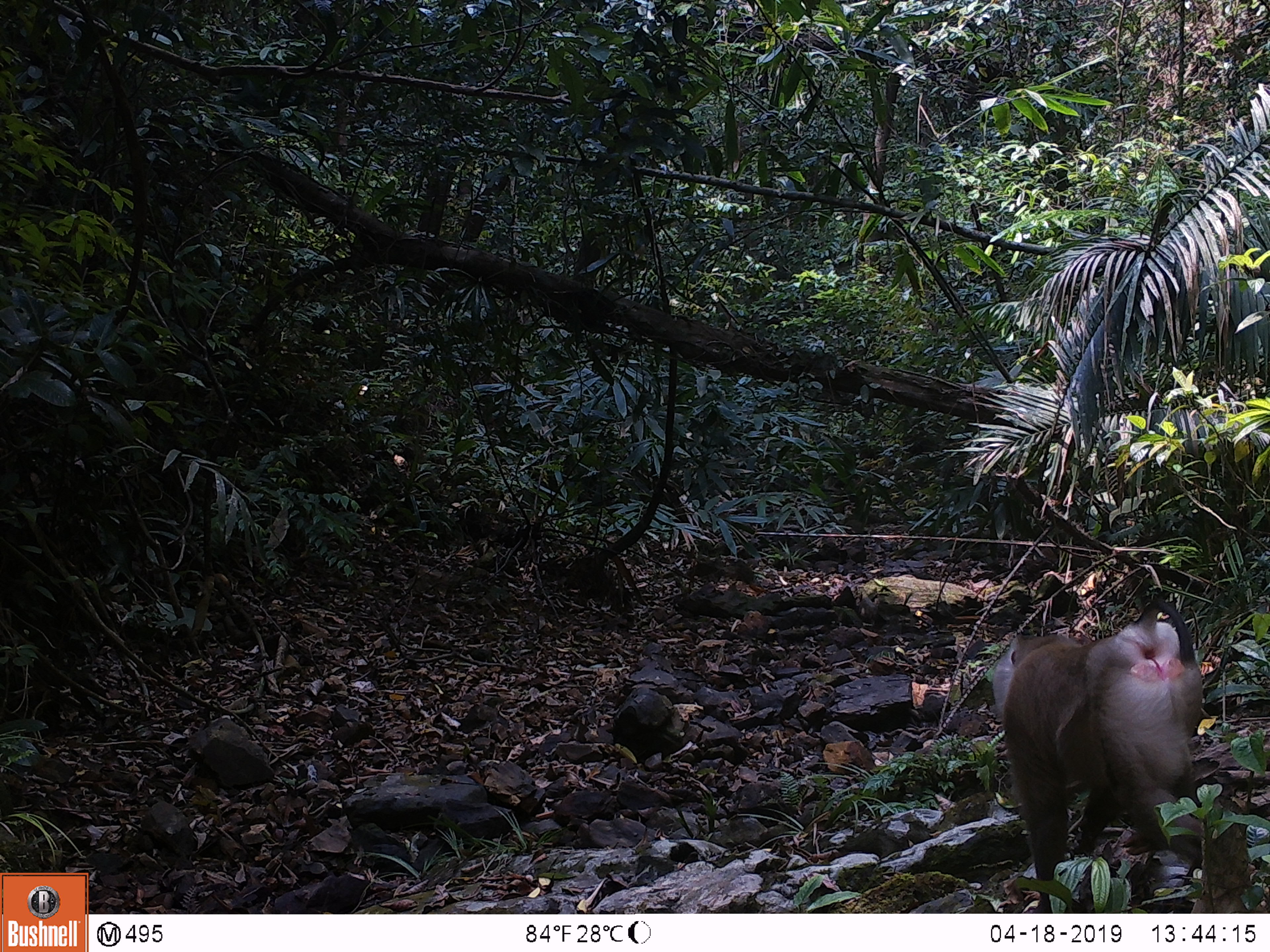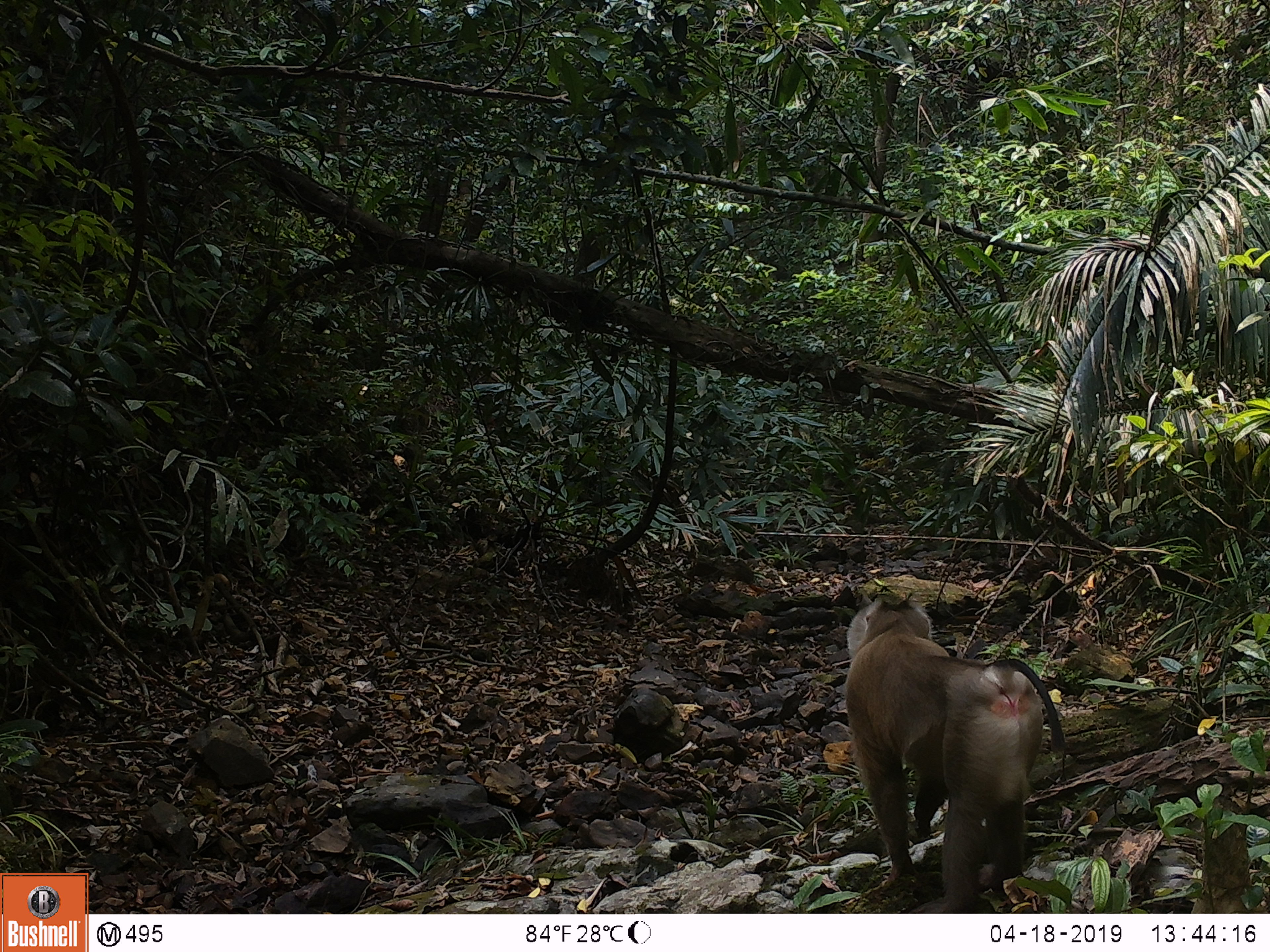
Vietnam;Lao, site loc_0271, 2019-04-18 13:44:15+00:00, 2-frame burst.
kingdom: Animalia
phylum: Chordata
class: Mammalia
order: Primates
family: Cercopithecidae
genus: Macaca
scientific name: Macaca nemestrina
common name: pig-tailed macaque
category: pig tailed macaque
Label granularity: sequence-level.